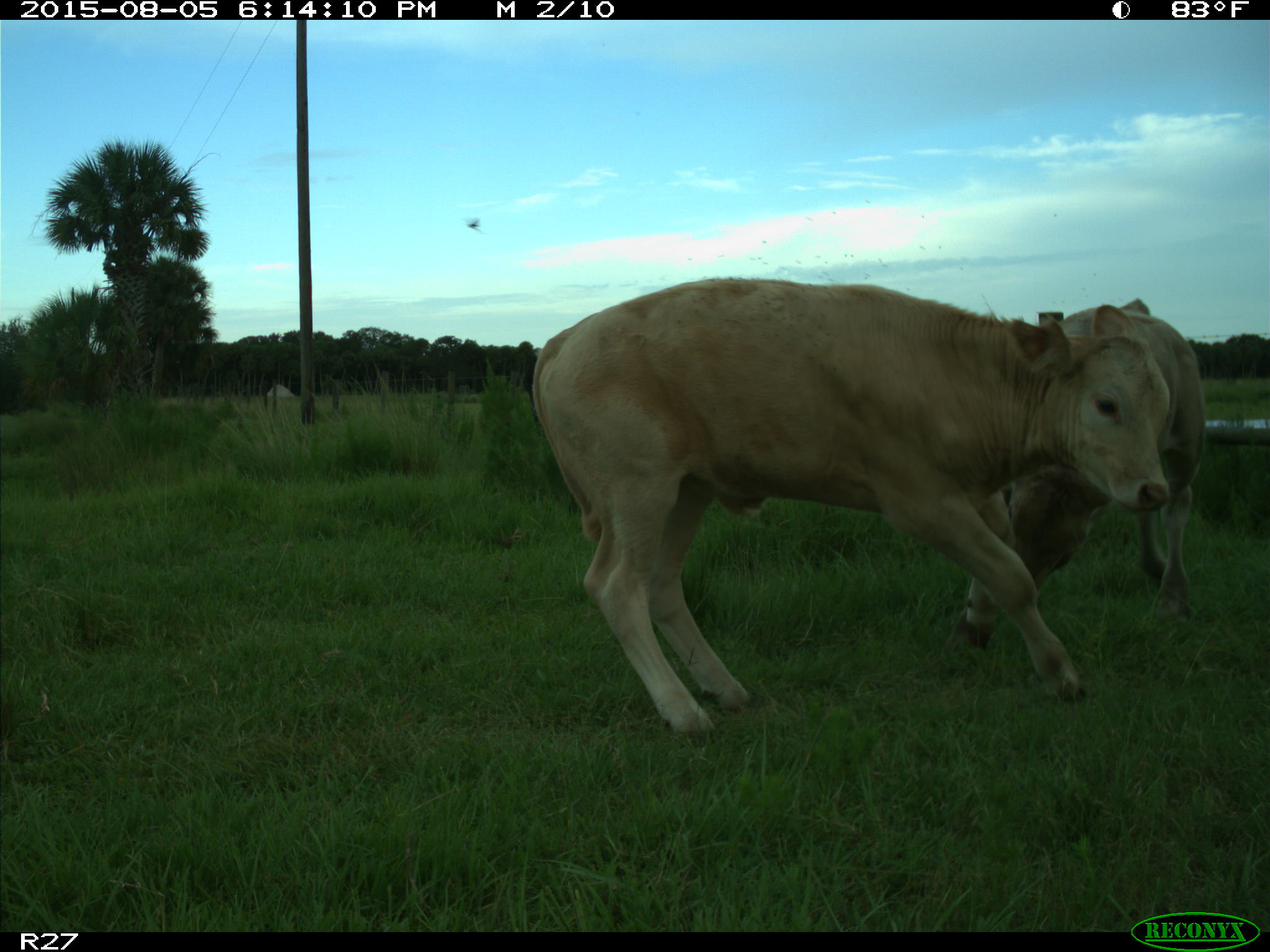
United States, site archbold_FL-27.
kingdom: Animalia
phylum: Chordata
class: Mammalia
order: Artiodactyla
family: Bovidae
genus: Bos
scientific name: Bos taurus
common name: domestic cow